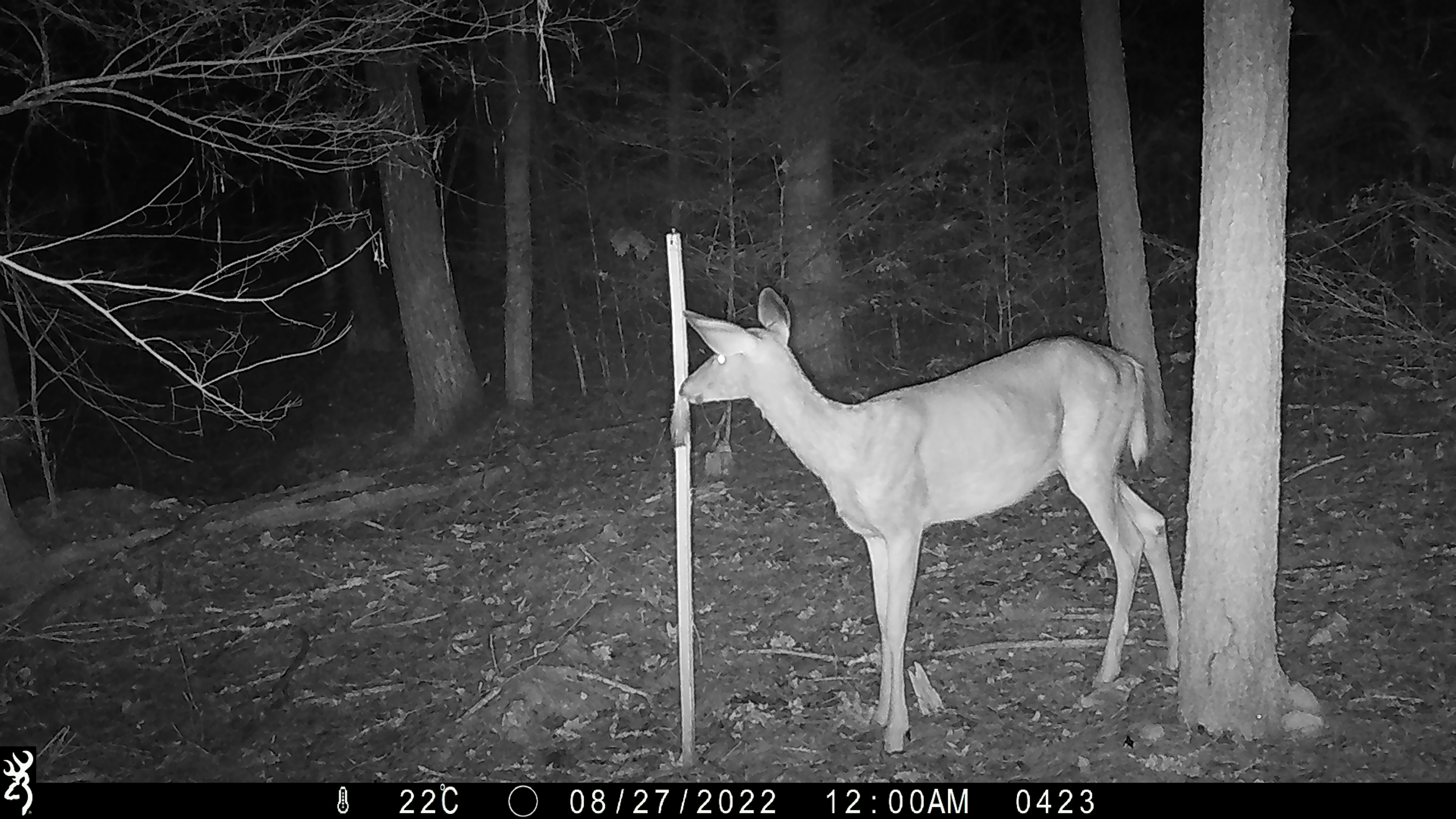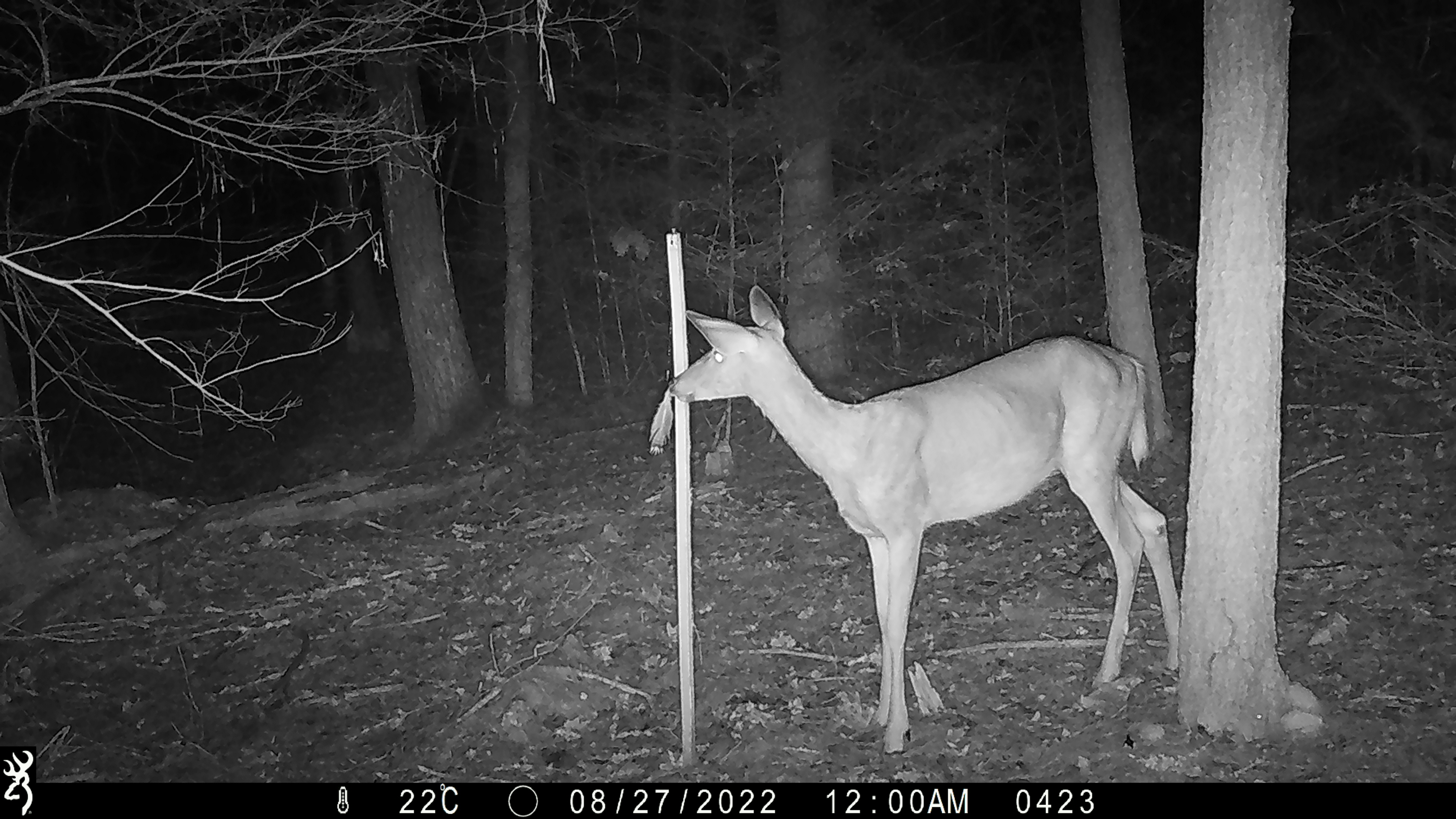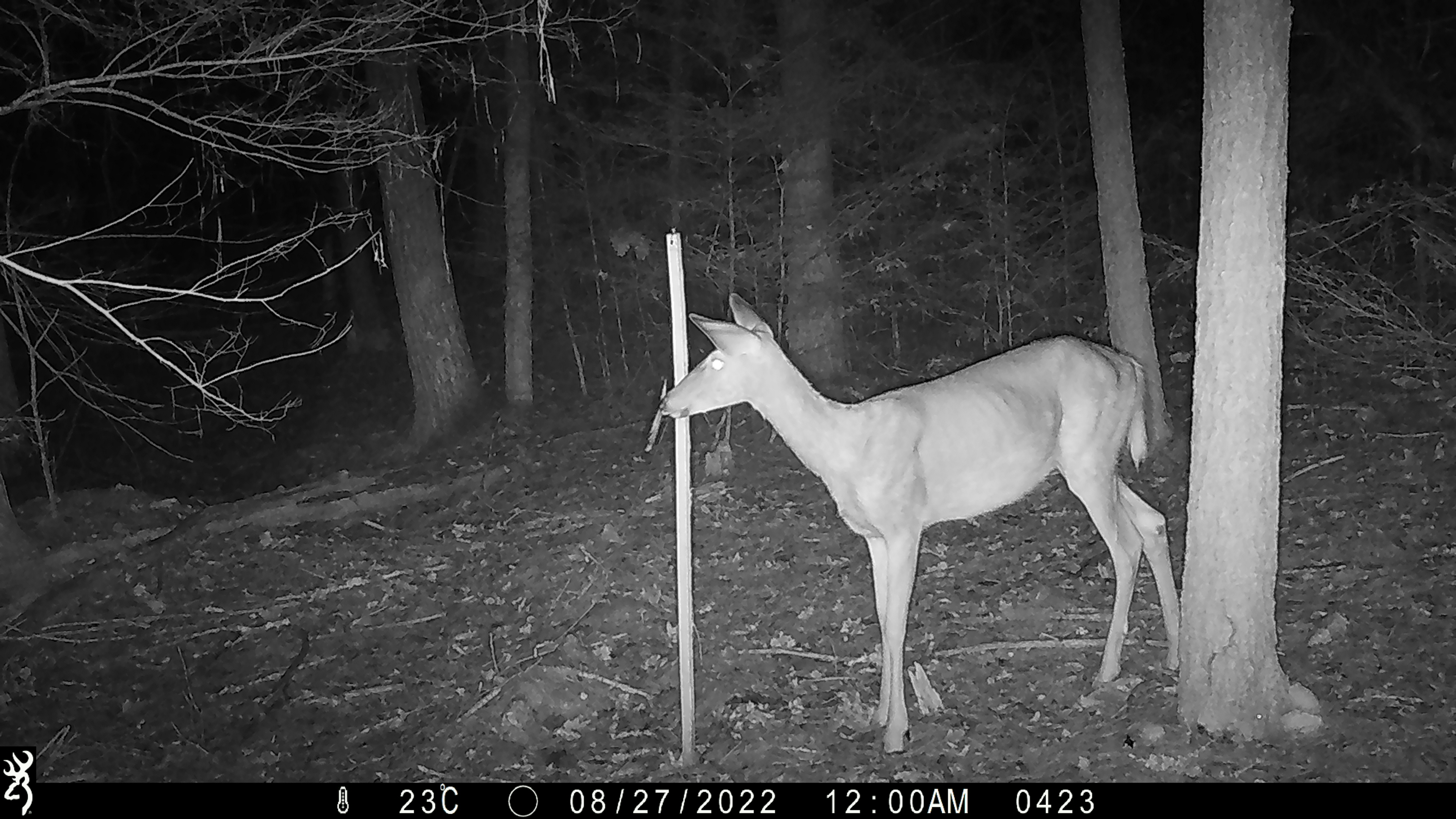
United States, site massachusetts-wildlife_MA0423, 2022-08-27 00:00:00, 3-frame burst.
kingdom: Animalia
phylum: Chordata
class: Mammalia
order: Artiodactyla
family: Cervidae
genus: Odocoileus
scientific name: Odocoileus virginianus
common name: white-tailed deer